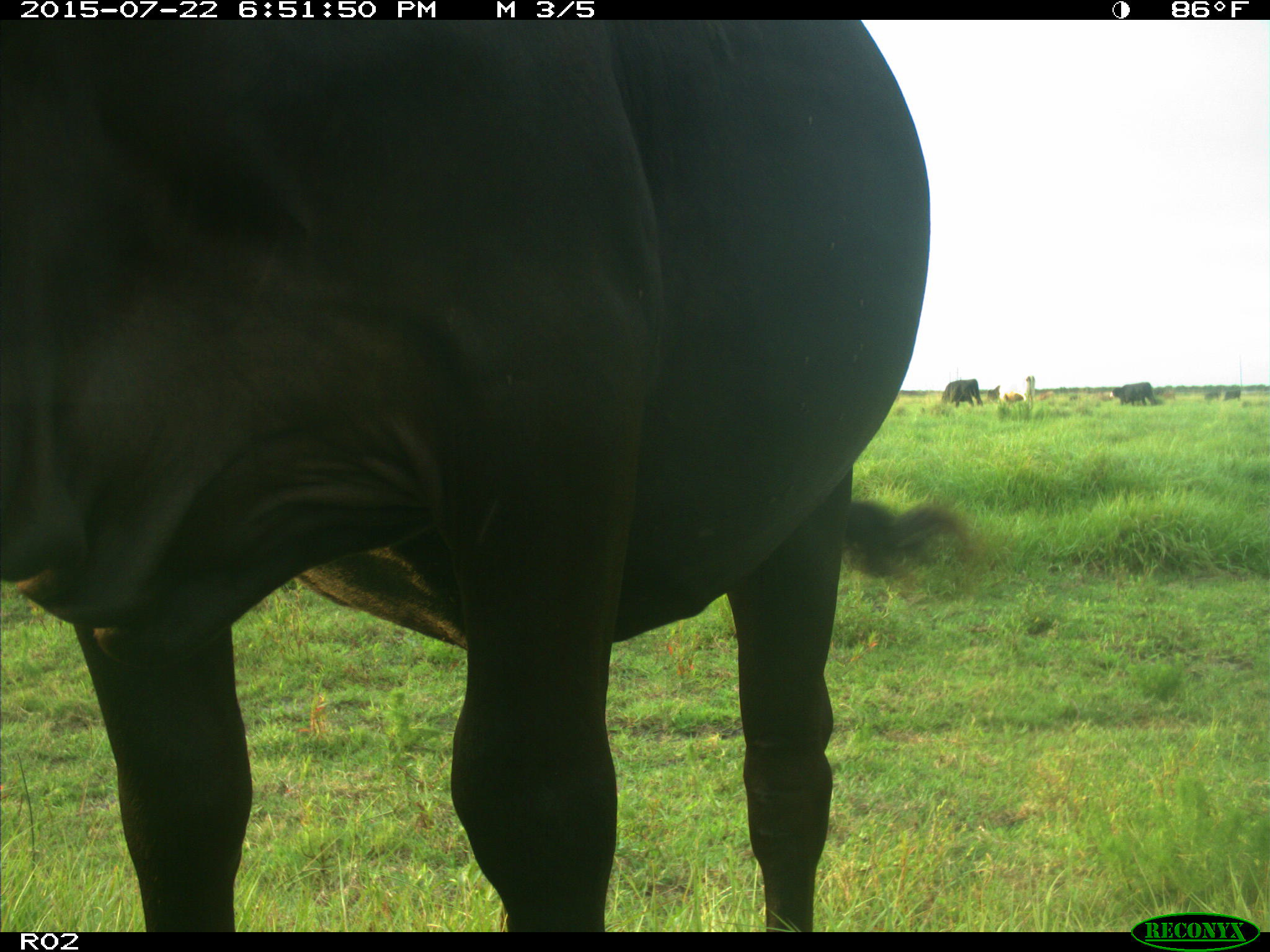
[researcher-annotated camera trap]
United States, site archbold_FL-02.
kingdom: Animalia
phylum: Chordata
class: Mammalia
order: Artiodactyla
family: Bovidae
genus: Bos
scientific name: Bos taurus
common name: domestic cow